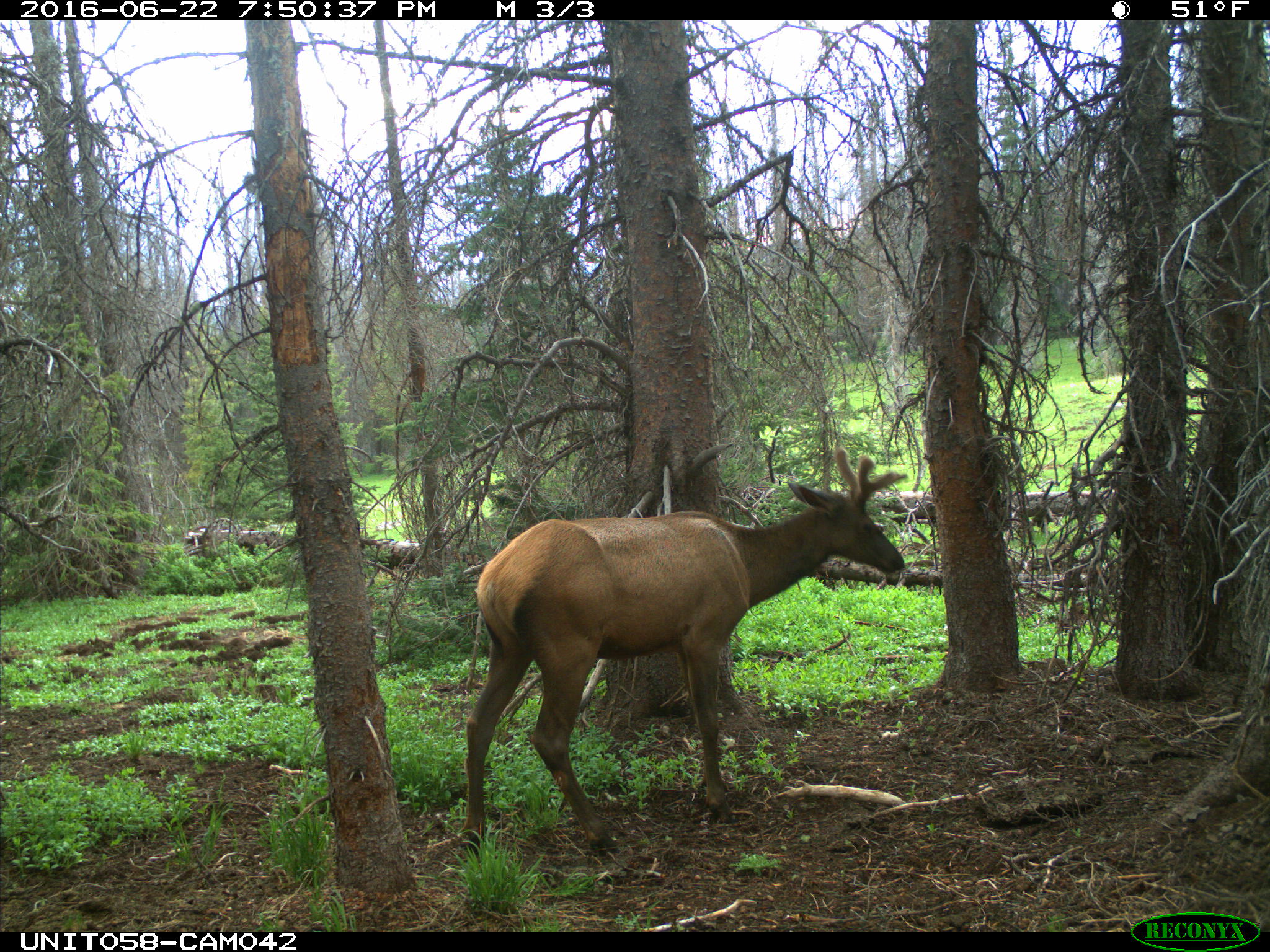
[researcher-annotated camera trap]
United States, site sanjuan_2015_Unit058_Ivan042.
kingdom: Animalia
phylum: Chordata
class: Mammalia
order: Artiodactyla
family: Cervidae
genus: Cervus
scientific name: Cervus elaphus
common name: red deer